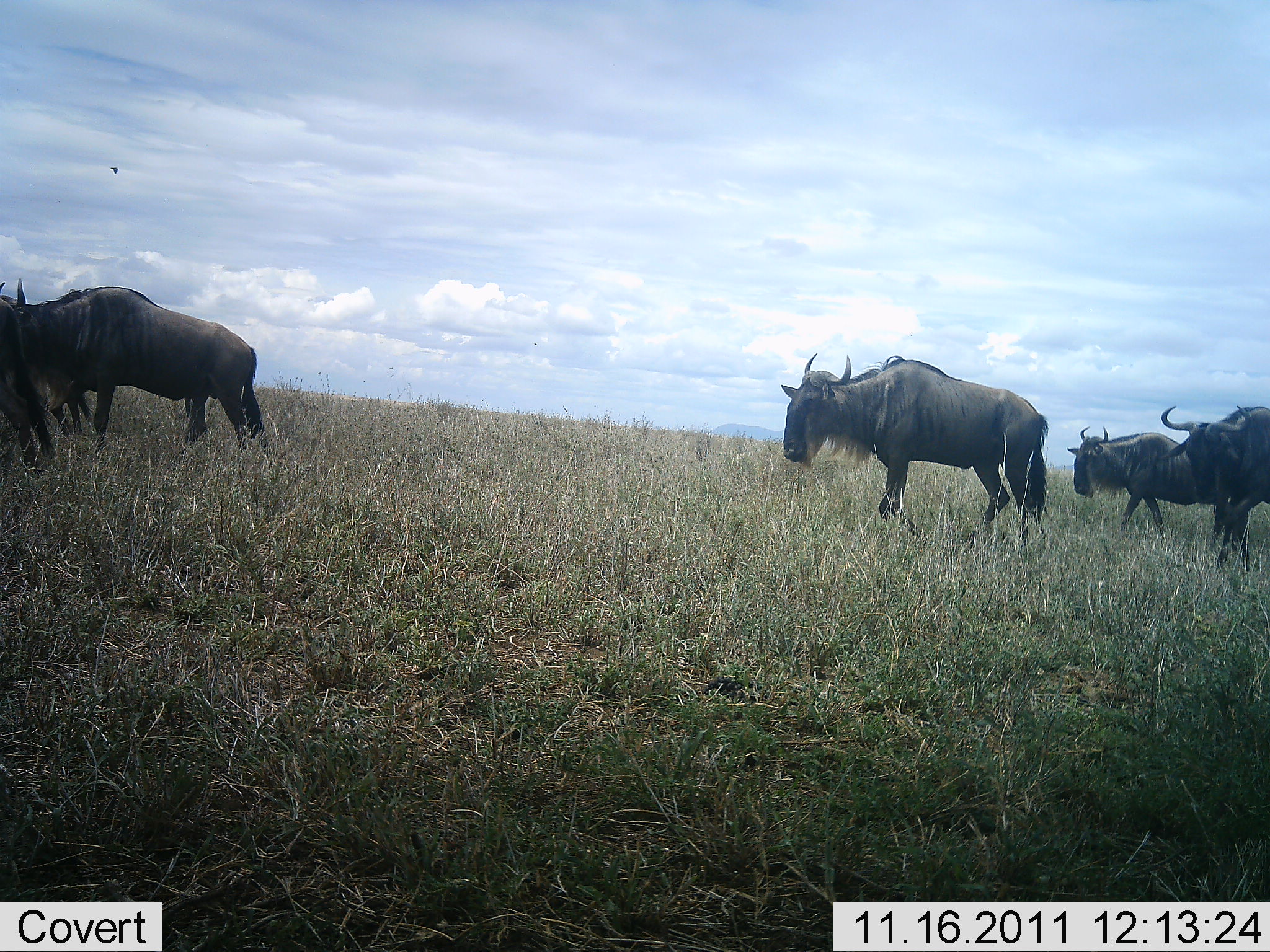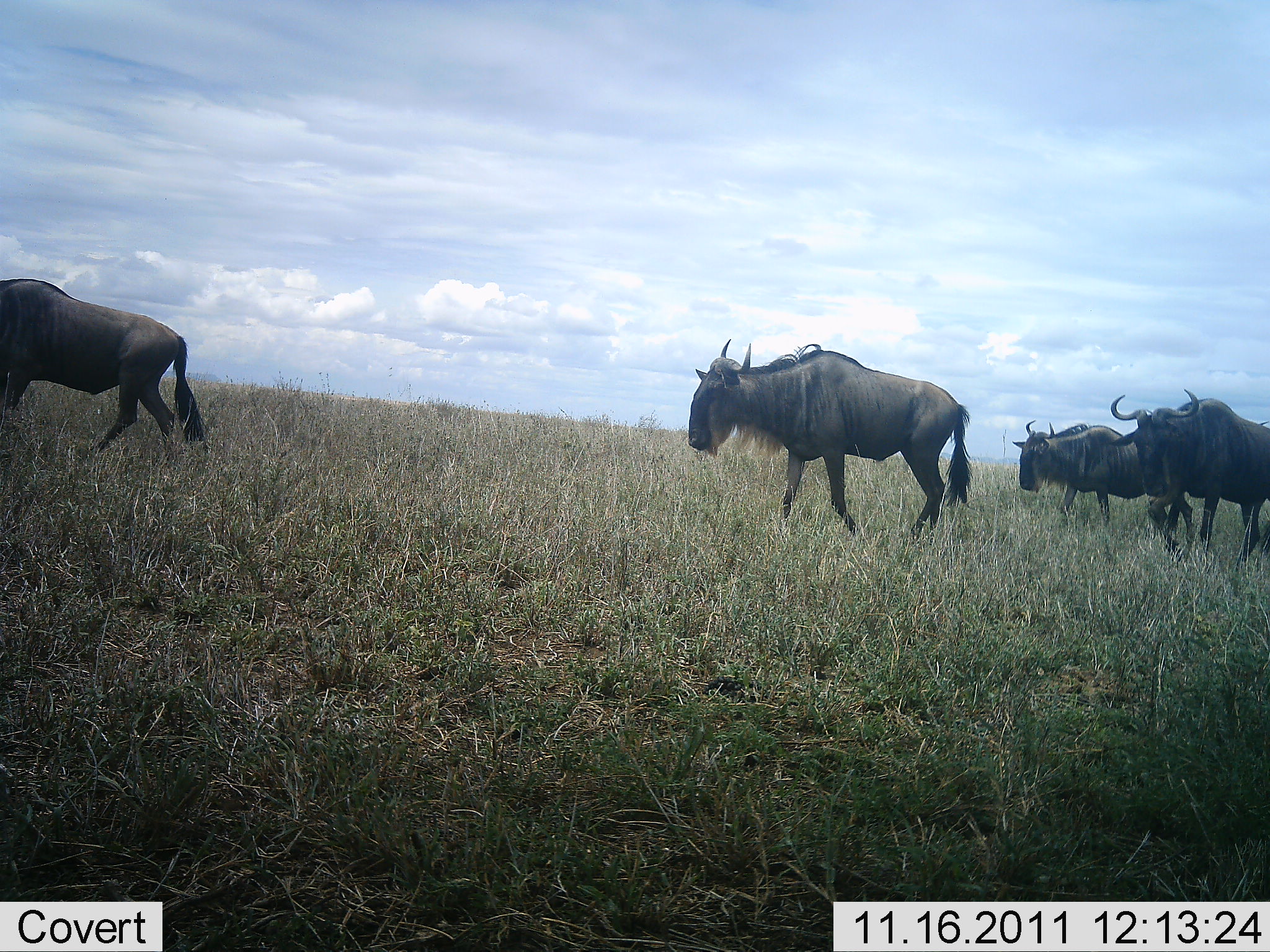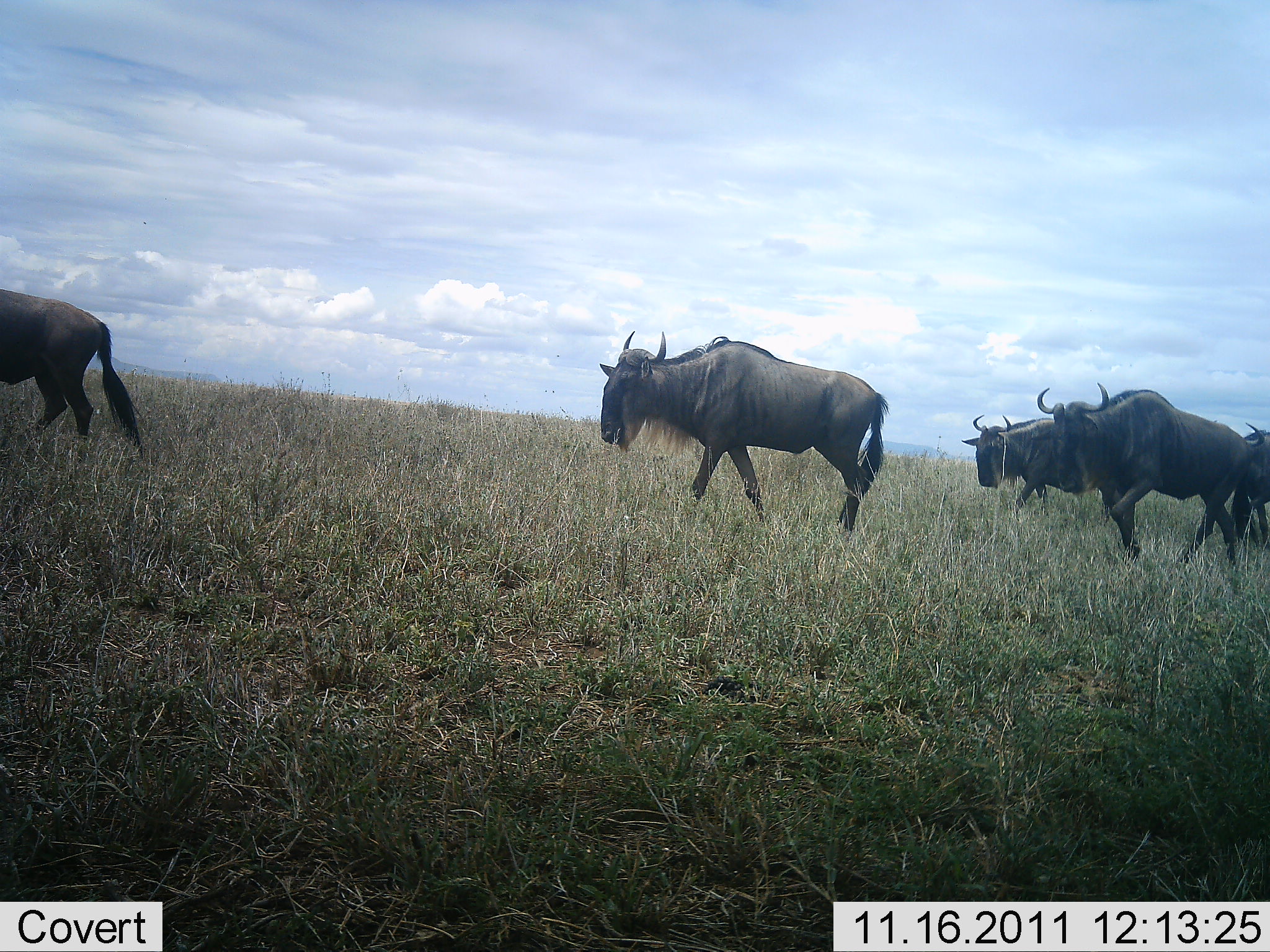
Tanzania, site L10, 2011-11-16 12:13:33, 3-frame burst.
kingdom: Animalia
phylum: Chordata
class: Mammalia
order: Artiodactyla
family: Bovidae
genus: Connochaetes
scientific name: Connochaetes taurinus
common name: blue wildebeest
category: wildebeest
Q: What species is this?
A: Wildebeest (blue wildebeest) (Connochaetes taurinus).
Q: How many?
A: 5.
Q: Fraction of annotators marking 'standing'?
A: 0%.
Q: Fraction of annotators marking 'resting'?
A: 0%.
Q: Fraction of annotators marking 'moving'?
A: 100%.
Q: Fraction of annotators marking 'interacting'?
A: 0%.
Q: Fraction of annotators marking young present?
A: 0%.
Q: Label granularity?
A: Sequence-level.